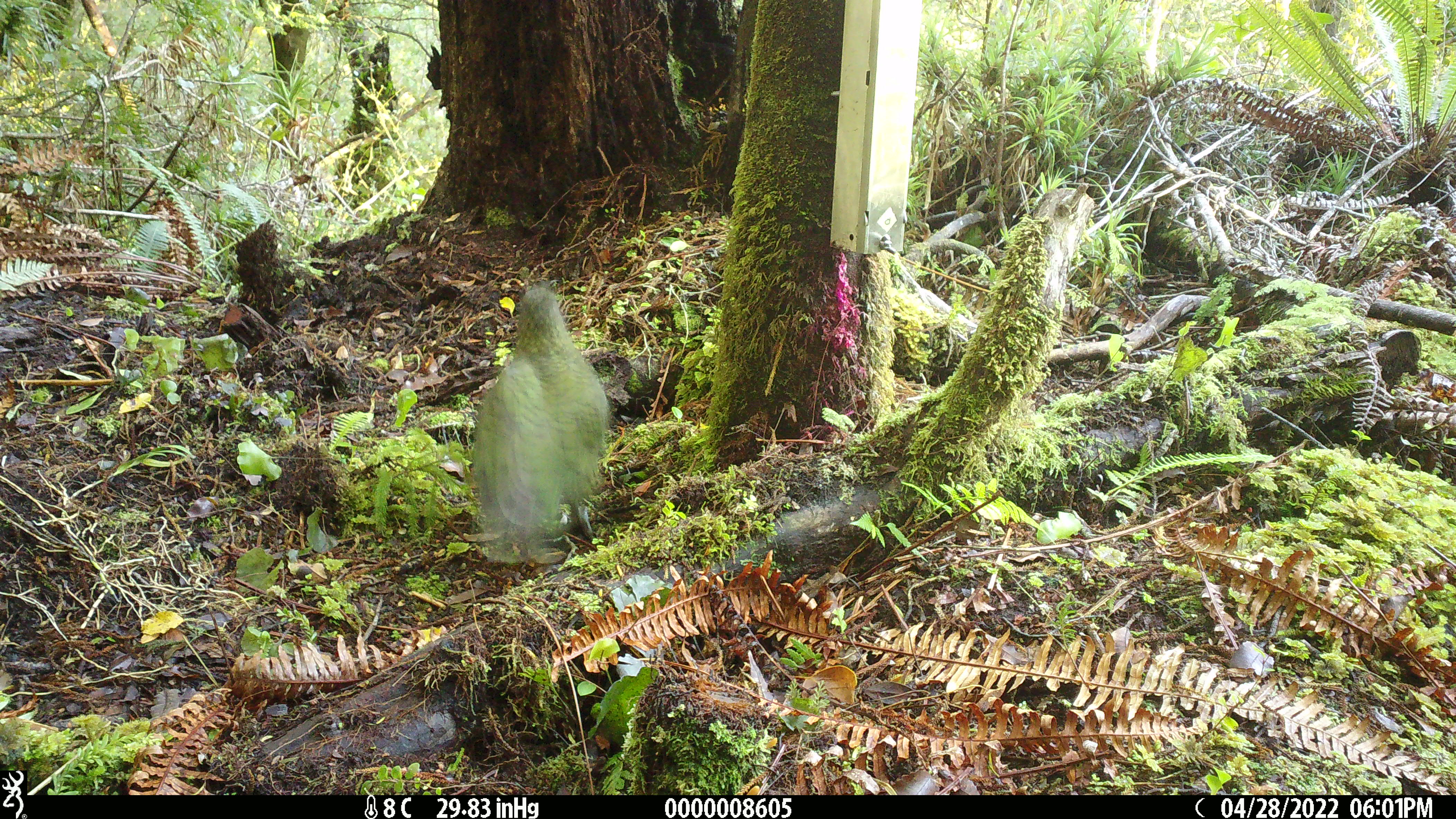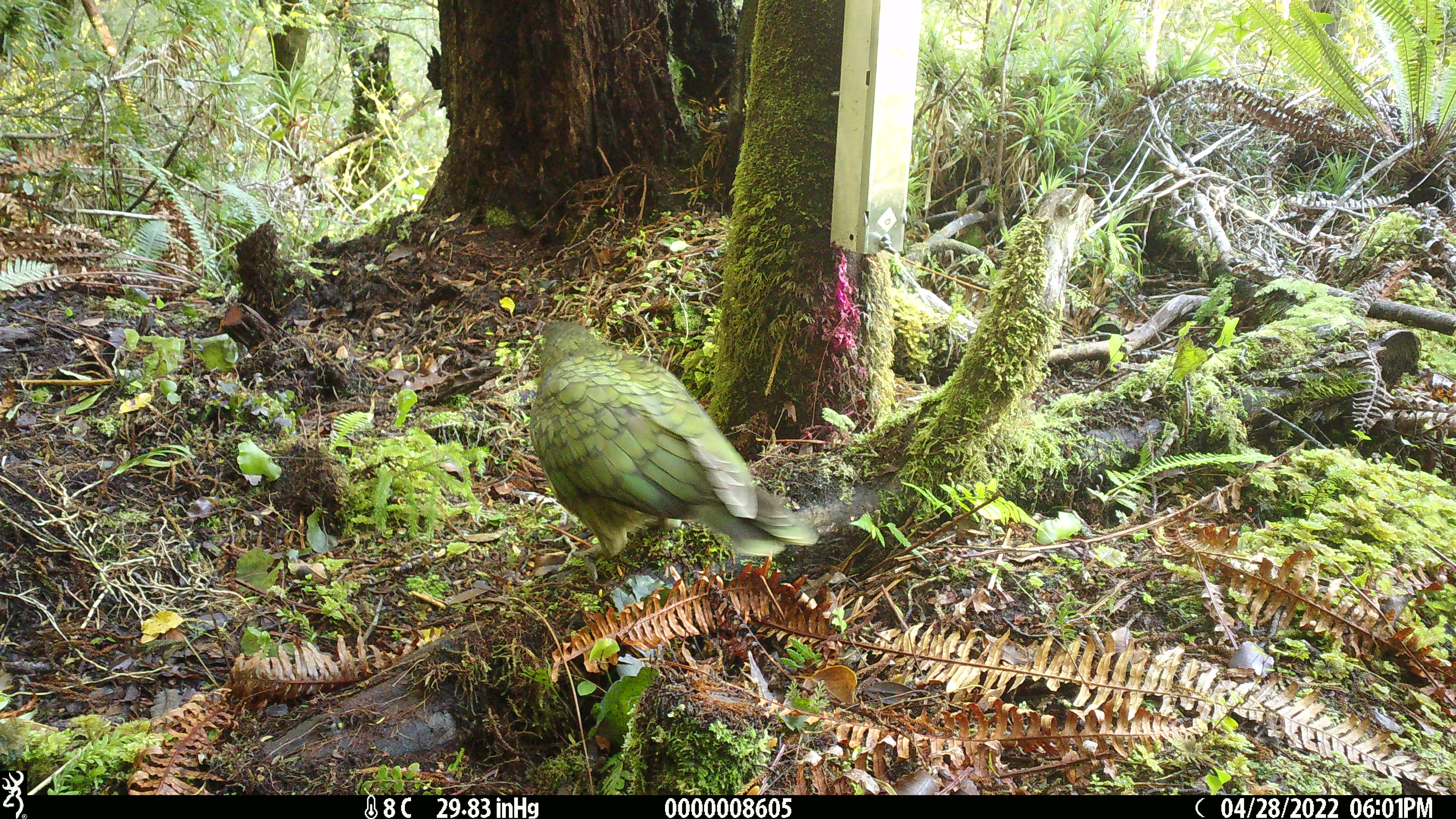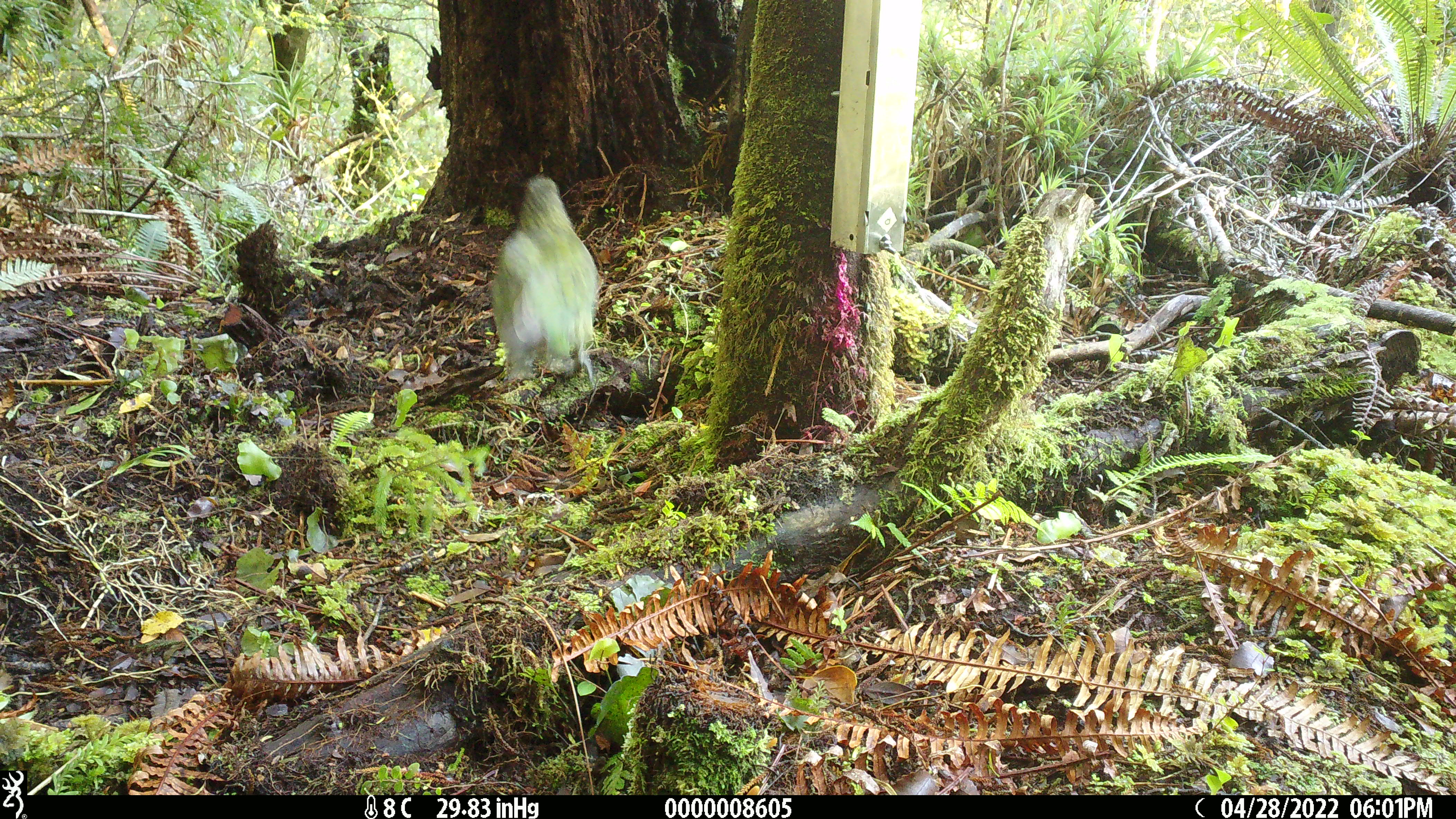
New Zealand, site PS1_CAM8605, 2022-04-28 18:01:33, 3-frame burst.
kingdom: Animalia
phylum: Chordata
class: Aves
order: Psittaciformes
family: Strigopidae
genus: Nestor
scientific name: Nestor notabilis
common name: kea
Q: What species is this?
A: Kea (Nestor notabilis).